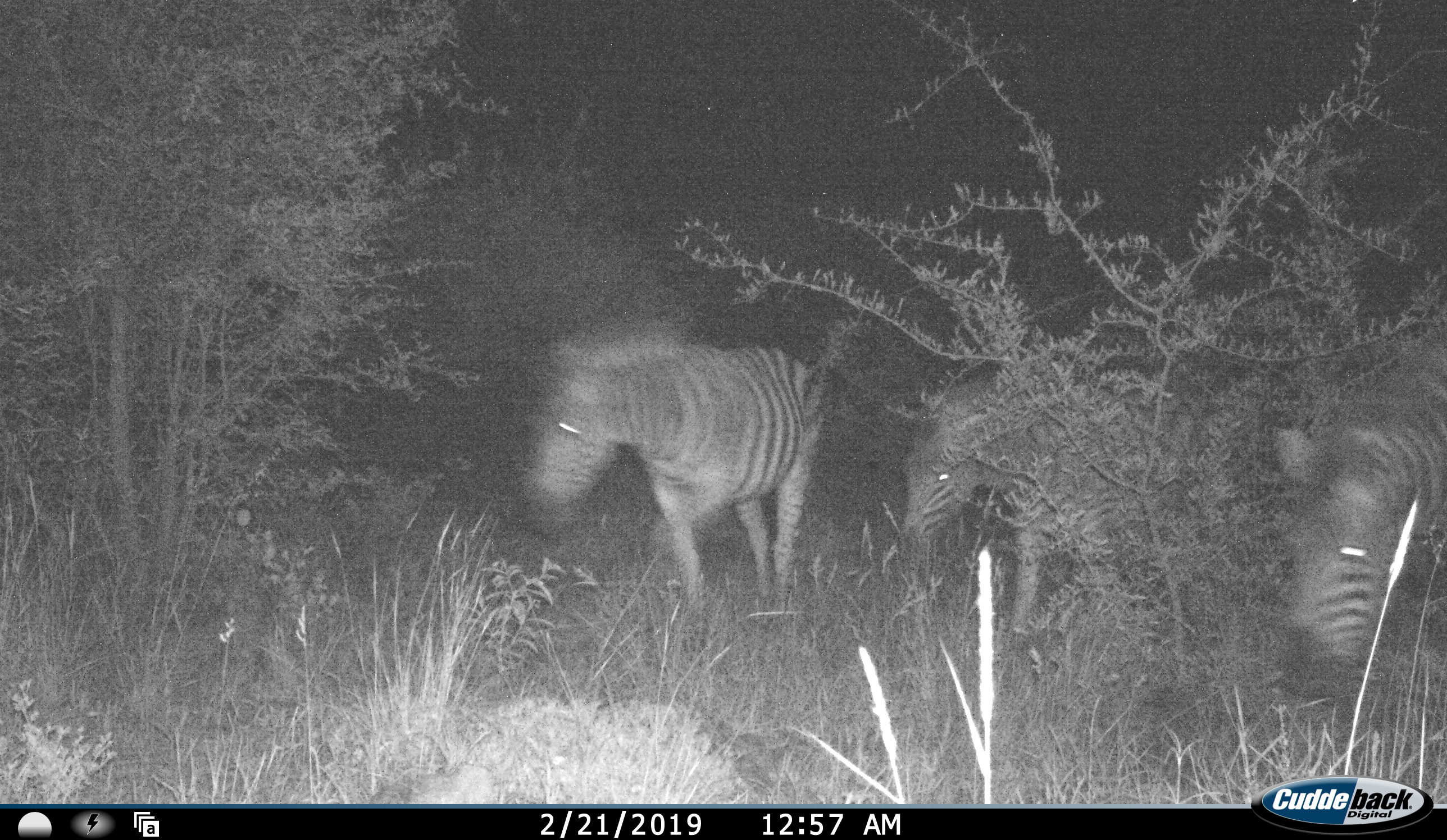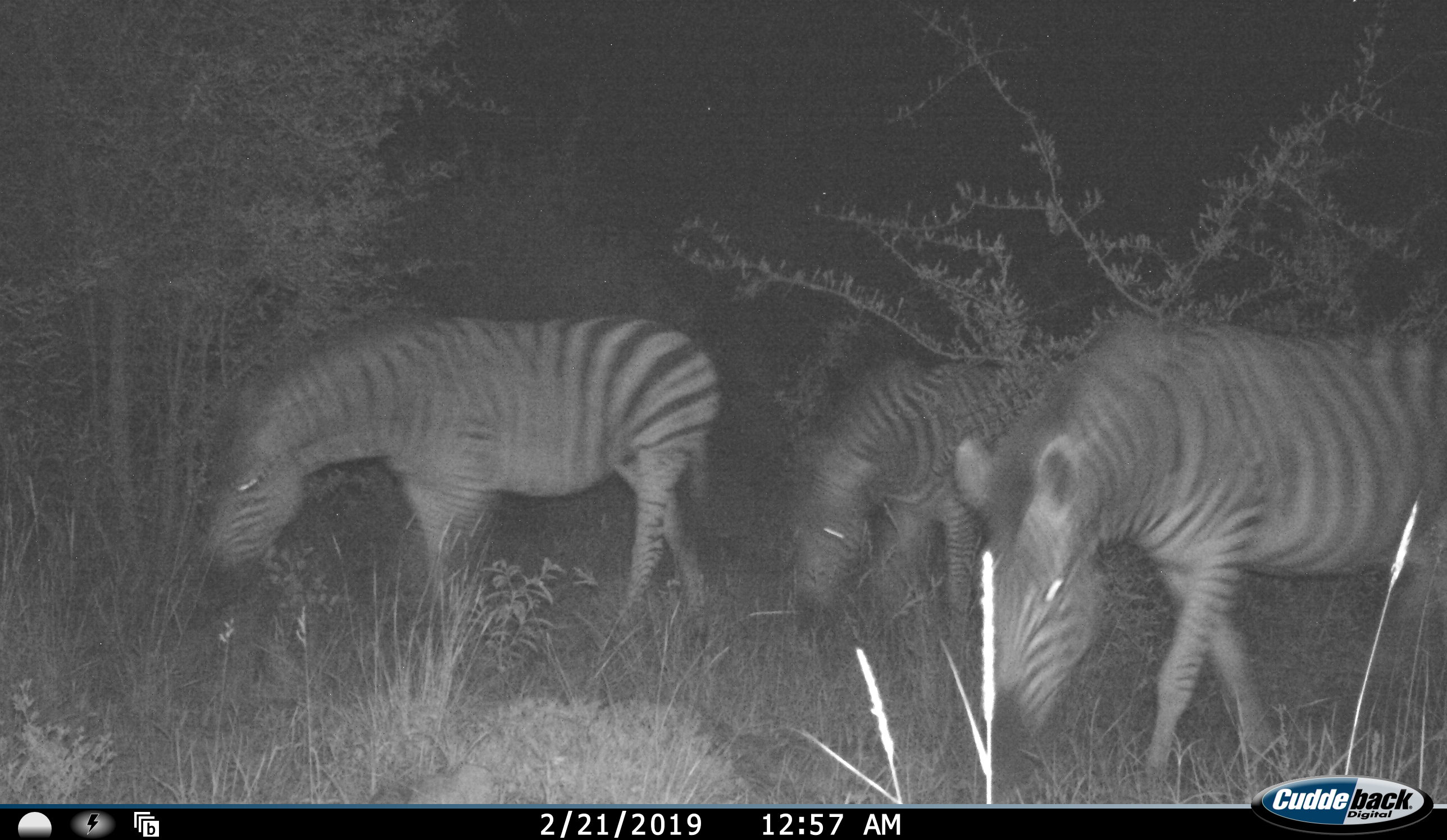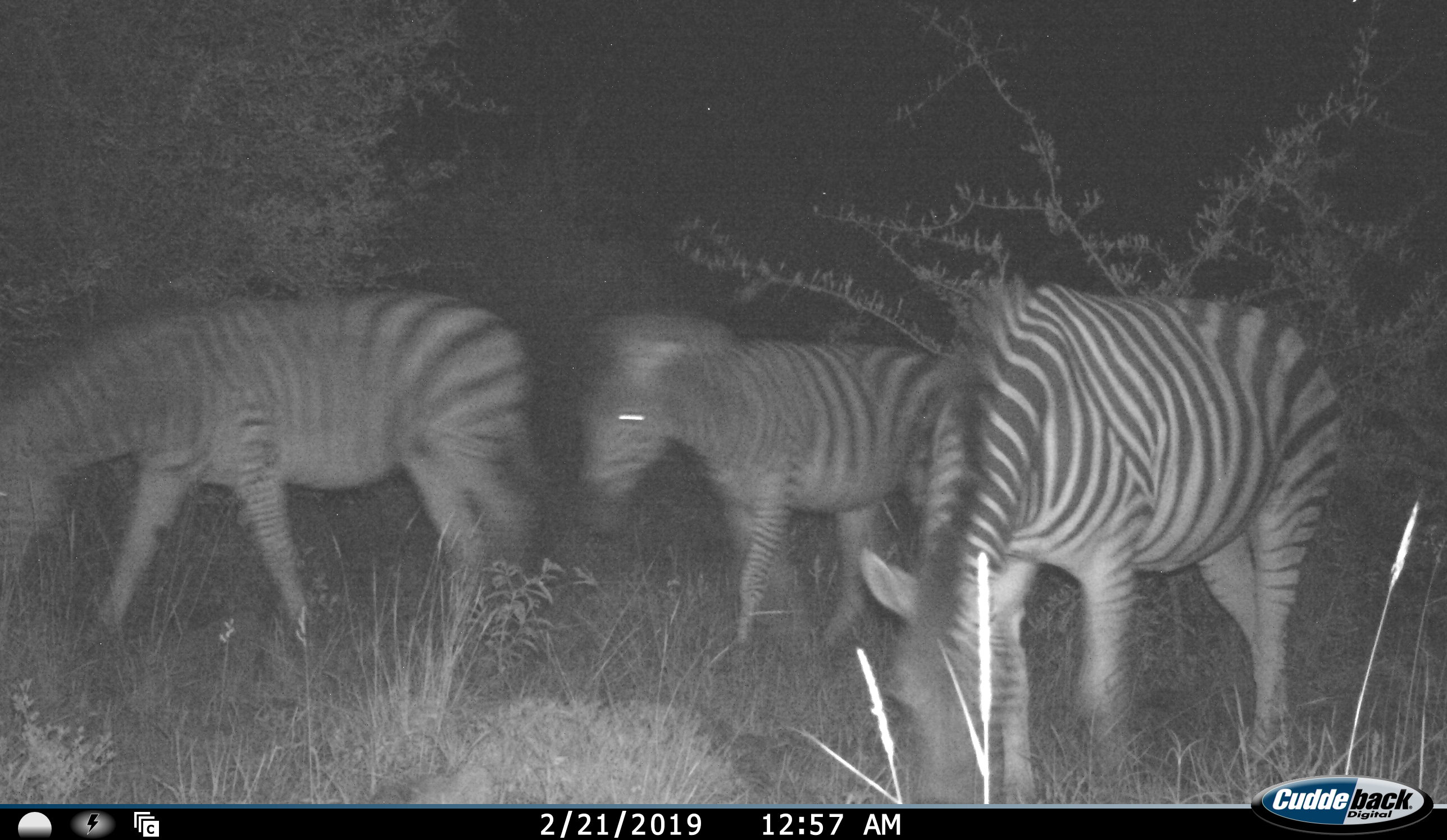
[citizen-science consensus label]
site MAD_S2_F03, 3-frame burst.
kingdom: Animalia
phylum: Chordata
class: Mammalia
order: Perissodactyla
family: Equidae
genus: Equus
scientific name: Equus quagga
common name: plains zebra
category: zebraplains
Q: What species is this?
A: Zebraplains (plains zebra) (Equus quagga).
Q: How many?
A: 3.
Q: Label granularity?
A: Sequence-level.